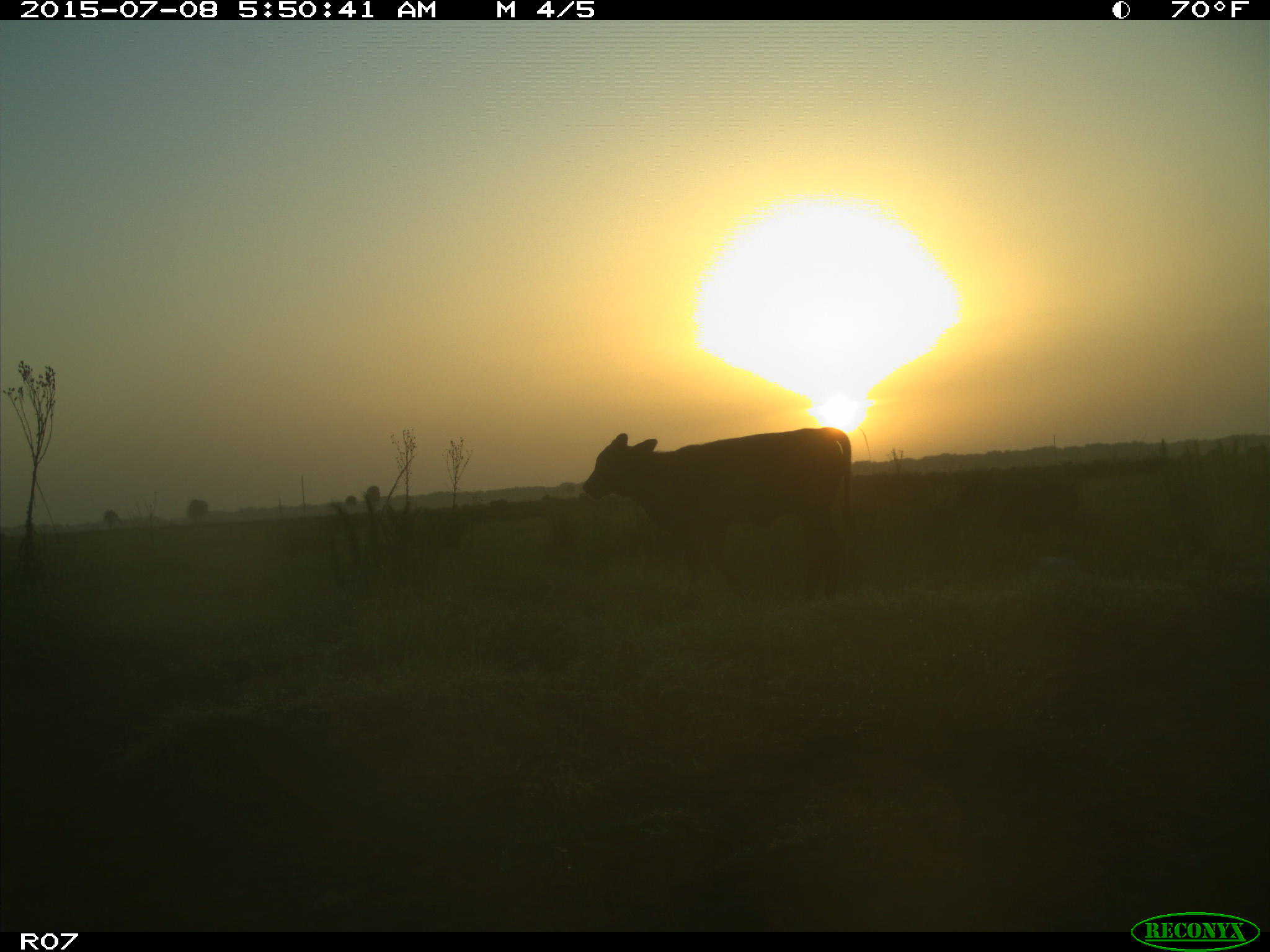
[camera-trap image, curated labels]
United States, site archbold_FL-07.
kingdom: Animalia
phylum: Chordata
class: Mammalia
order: Artiodactyla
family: Bovidae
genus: Bos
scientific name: Bos taurus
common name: domestic cow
Bos taurus (domestic cow).